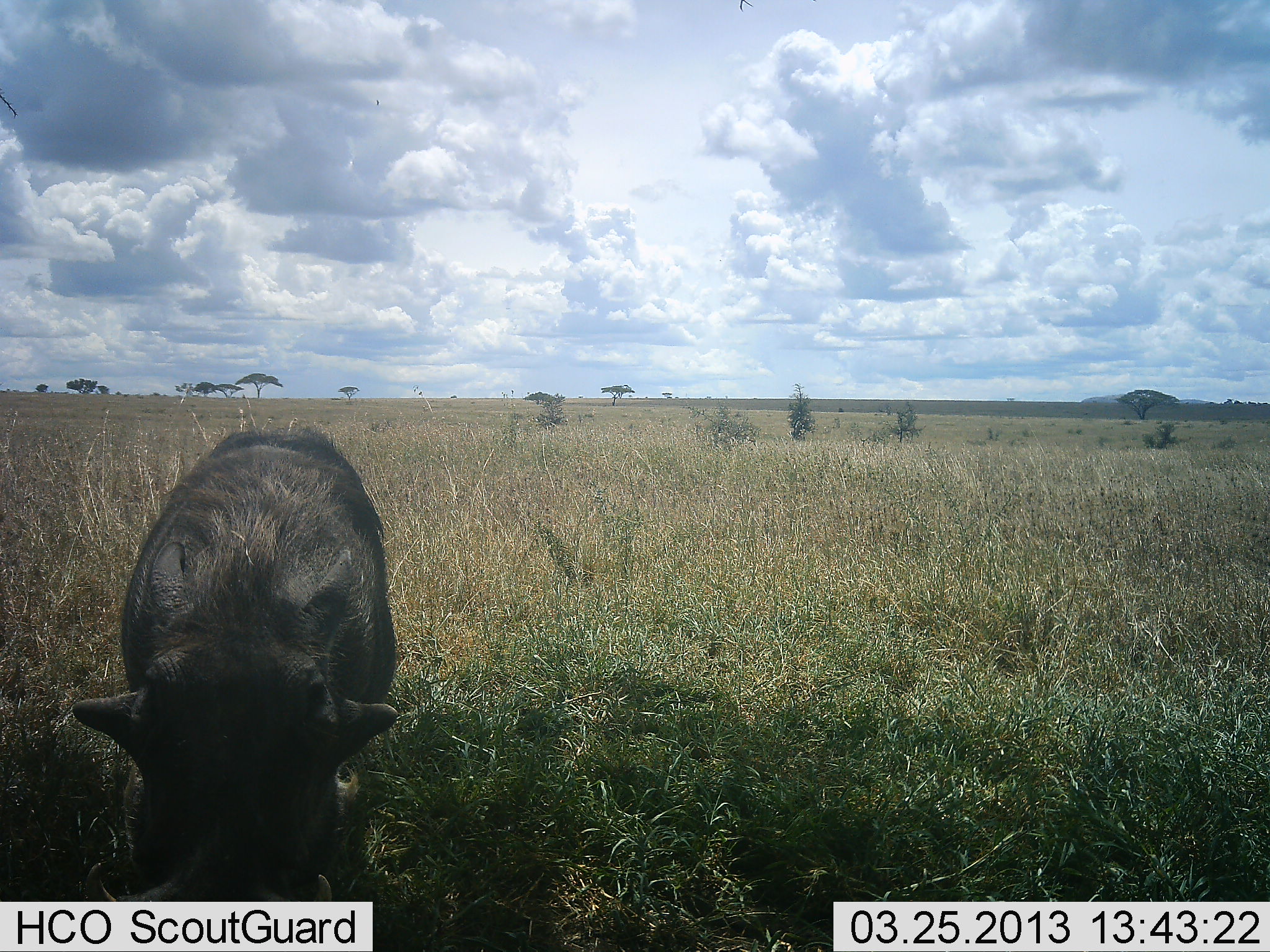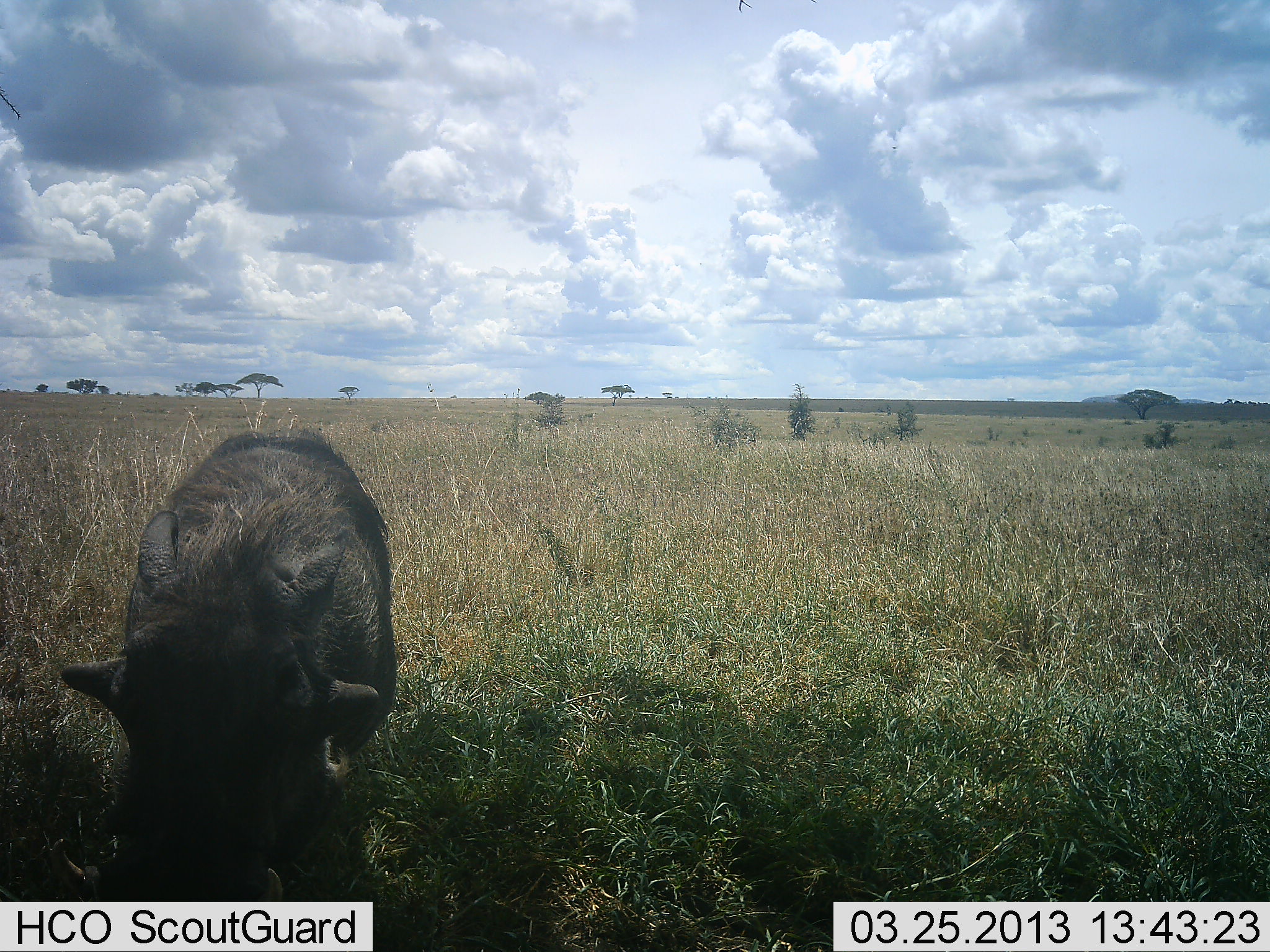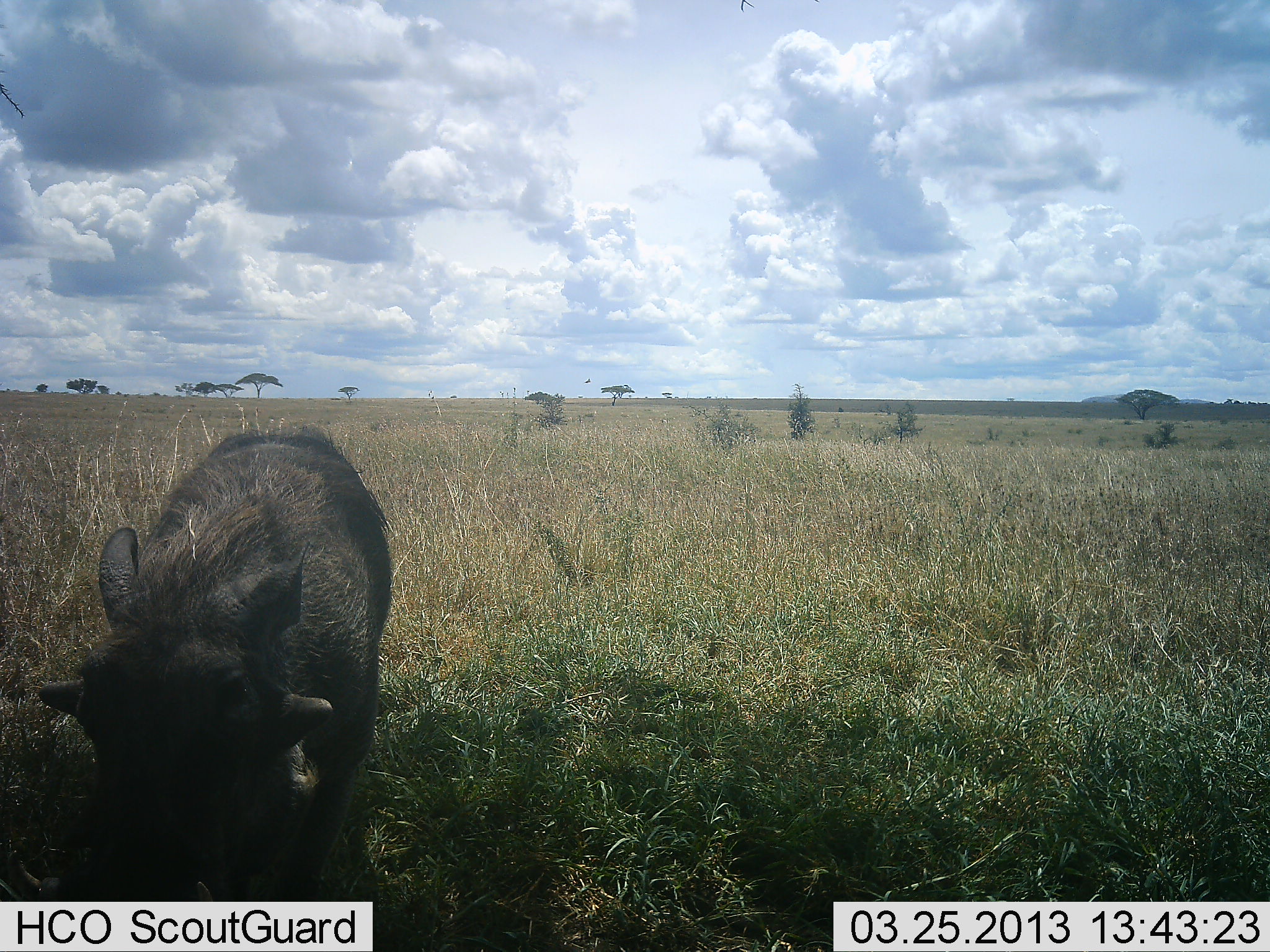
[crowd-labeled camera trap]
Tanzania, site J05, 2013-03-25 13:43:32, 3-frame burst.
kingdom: Animalia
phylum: Chordata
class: Mammalia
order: Artiodactyla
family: Suidae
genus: Phacochoerus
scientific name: Phacochoerus africanus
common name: warthog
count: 1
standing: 32%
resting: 3%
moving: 24%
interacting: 0%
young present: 0%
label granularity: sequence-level